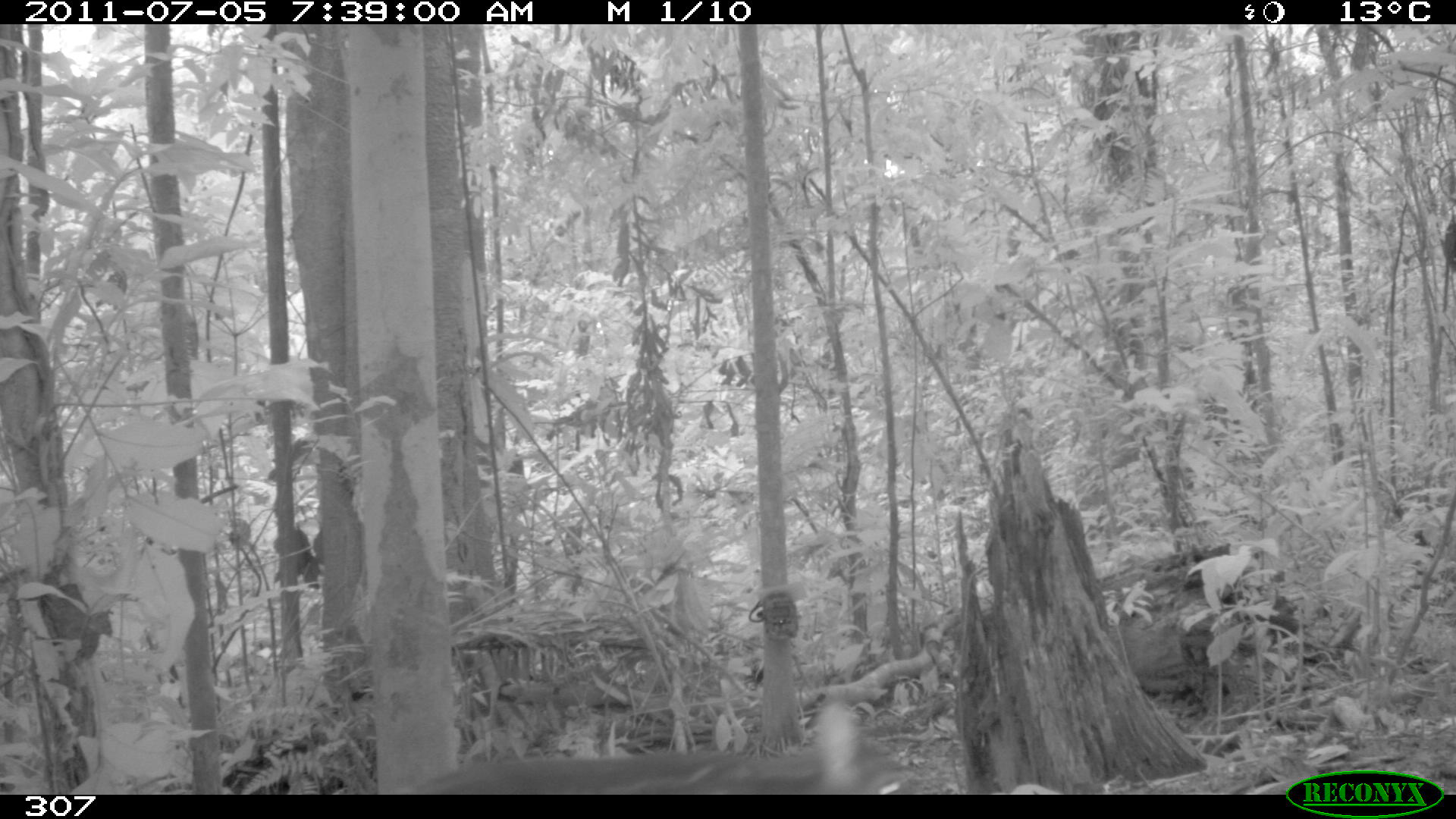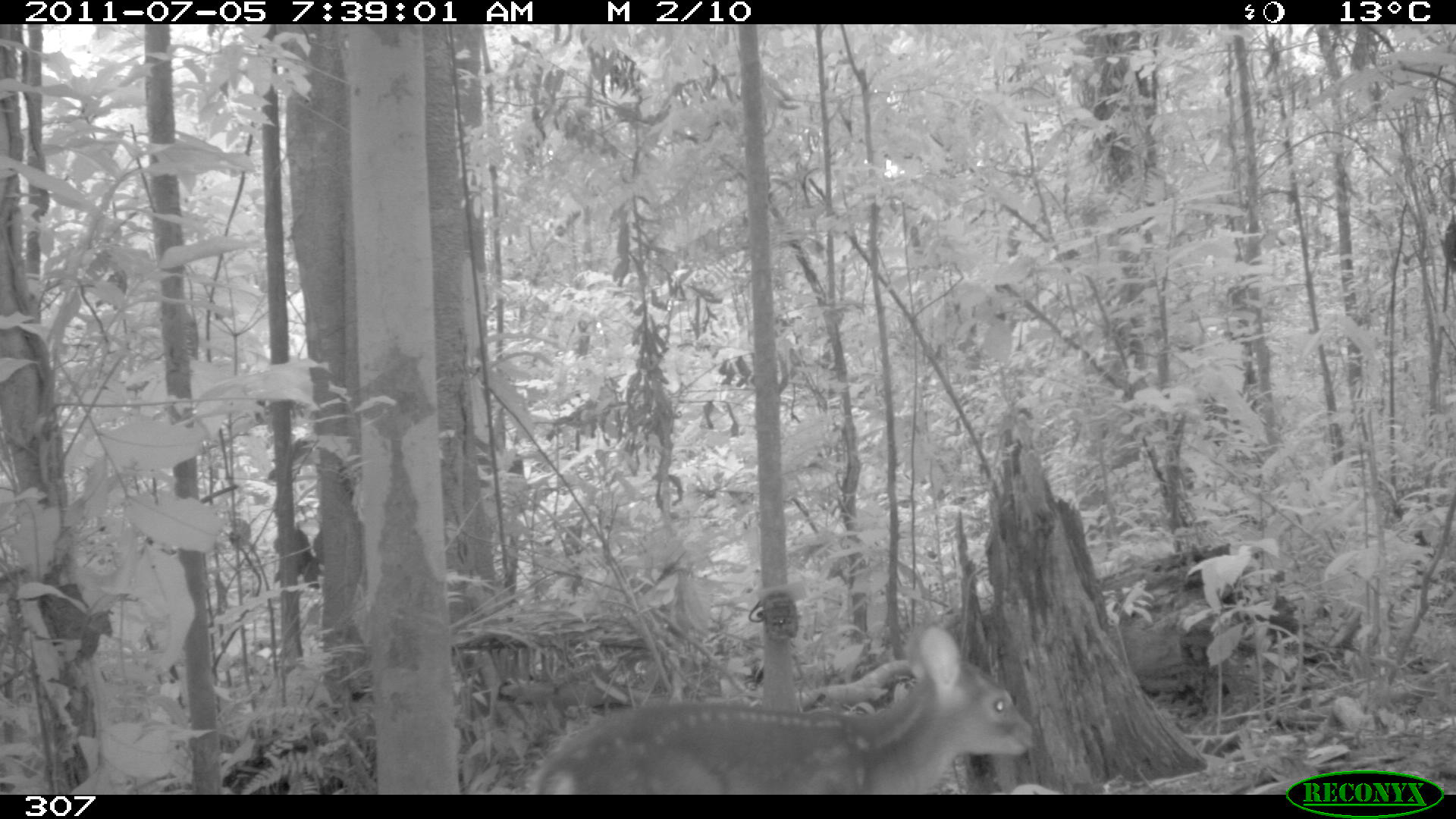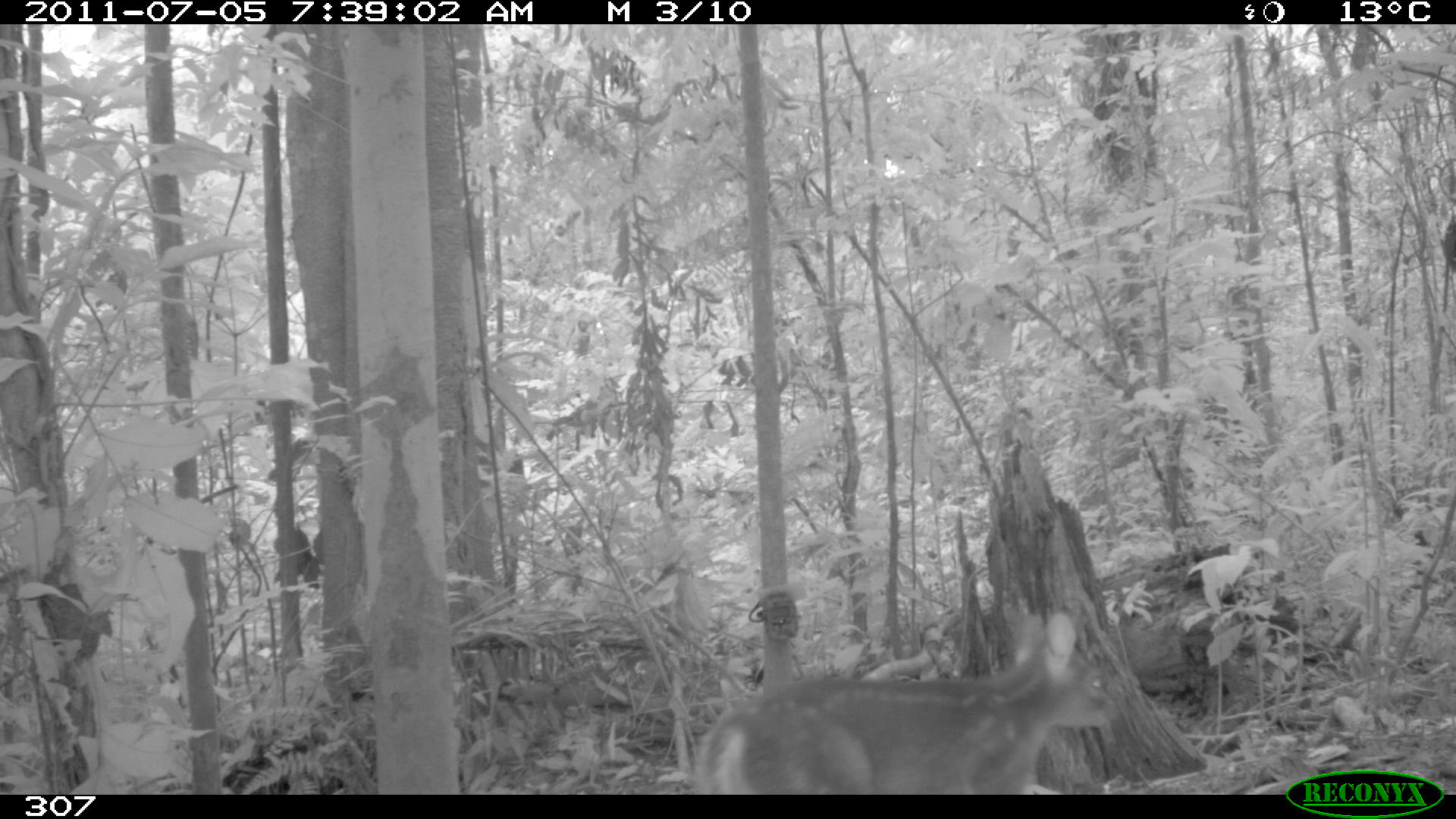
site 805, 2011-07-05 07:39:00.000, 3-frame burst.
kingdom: Animalia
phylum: Chordata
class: Mammalia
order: Artiodactyla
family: Cervidae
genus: Mazama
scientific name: Mazama gouazoubira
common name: gray brocket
Mazama gouazoubira (gray brocket).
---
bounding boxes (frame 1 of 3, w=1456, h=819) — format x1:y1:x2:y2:
mazama gouazoubira: 418:698:916:795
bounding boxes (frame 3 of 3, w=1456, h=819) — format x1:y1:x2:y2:
mazama gouazoubira: 691:608:1121:794